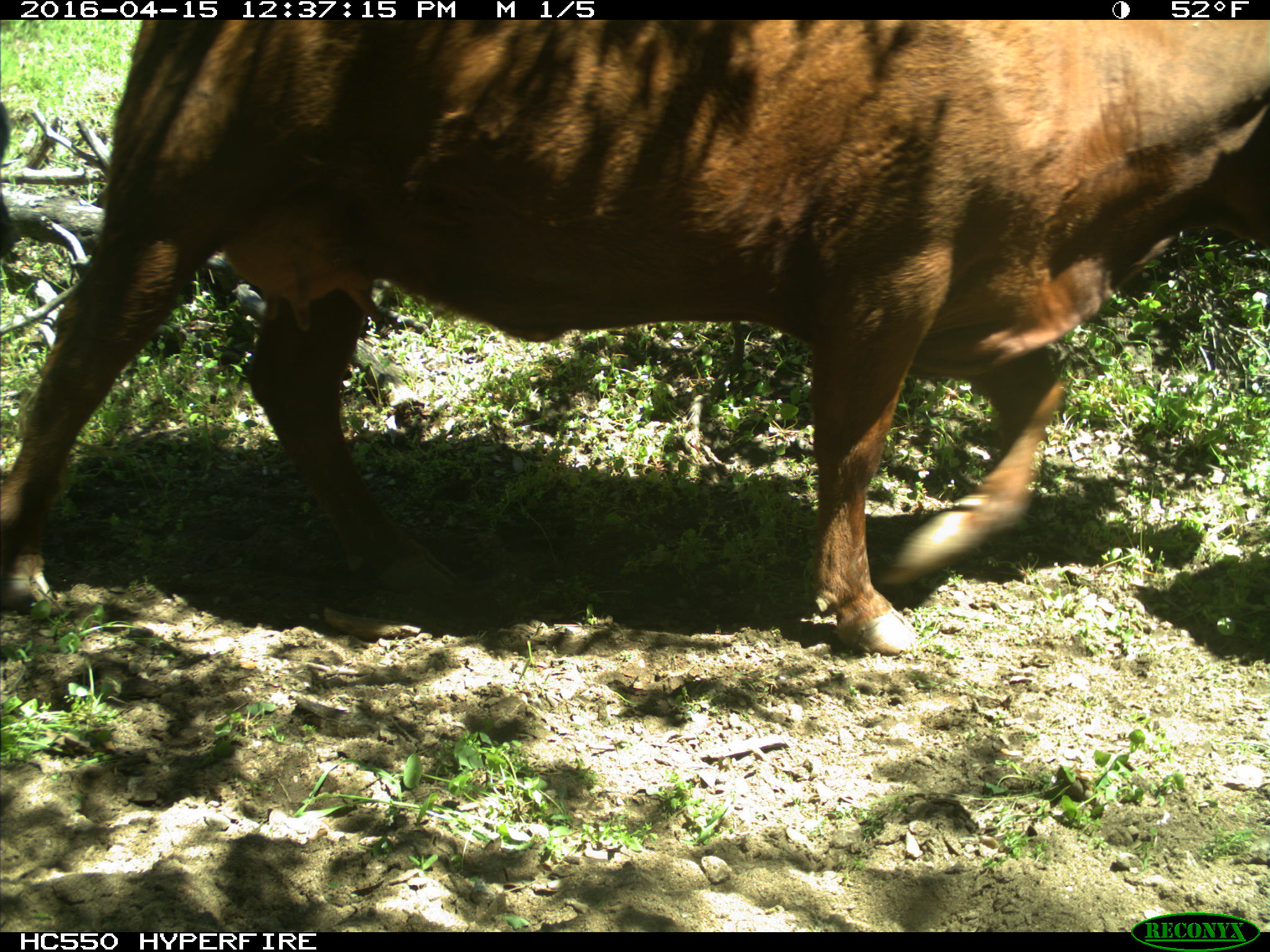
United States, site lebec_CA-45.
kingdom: Animalia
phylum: Chordata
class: Mammalia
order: Artiodactyla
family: Bovidae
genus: Bos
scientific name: Bos taurus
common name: domestic cow